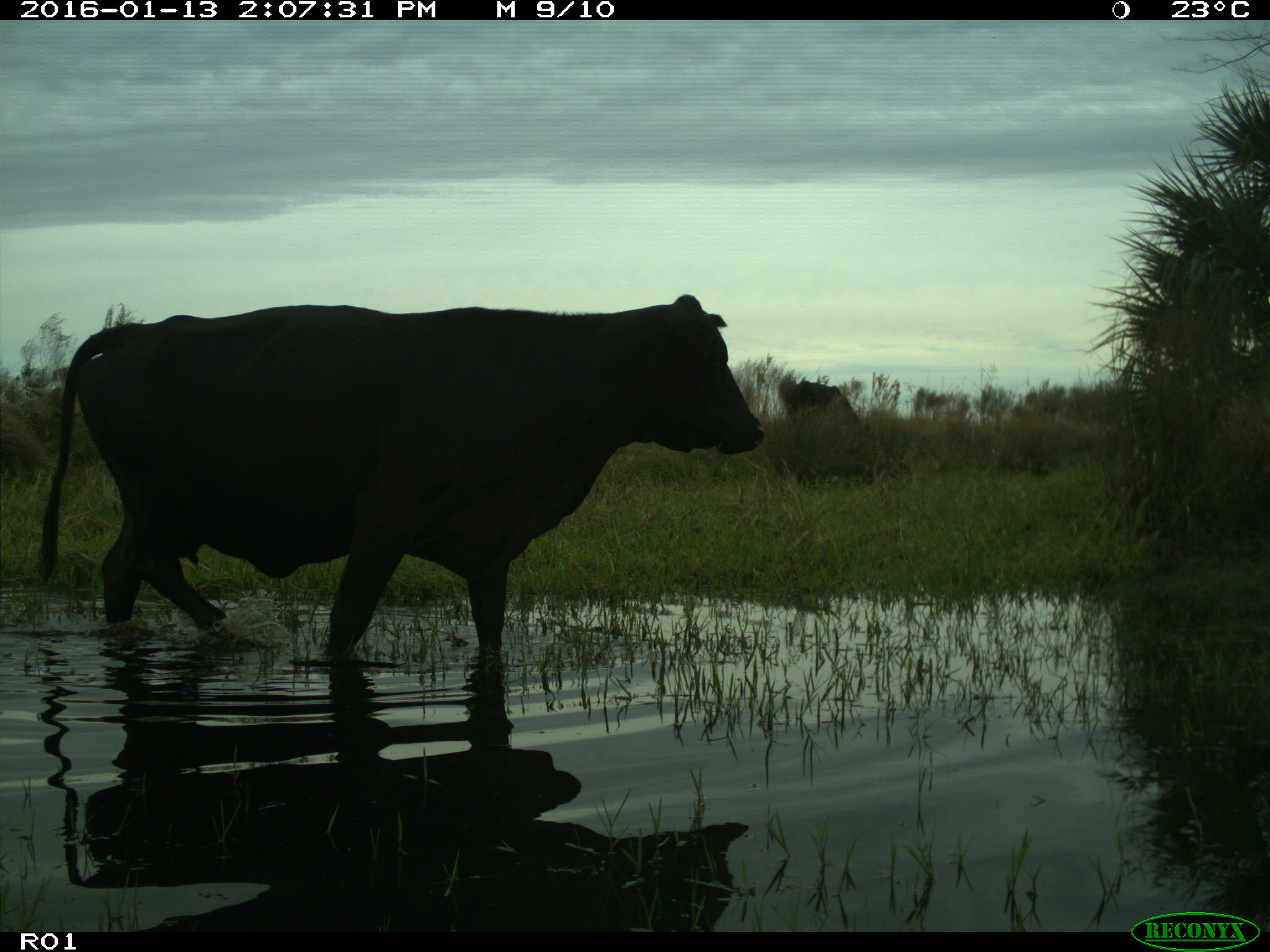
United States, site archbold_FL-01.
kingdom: Animalia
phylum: Chordata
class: Mammalia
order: Artiodactyla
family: Bovidae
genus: Bos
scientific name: Bos taurus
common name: domestic cow